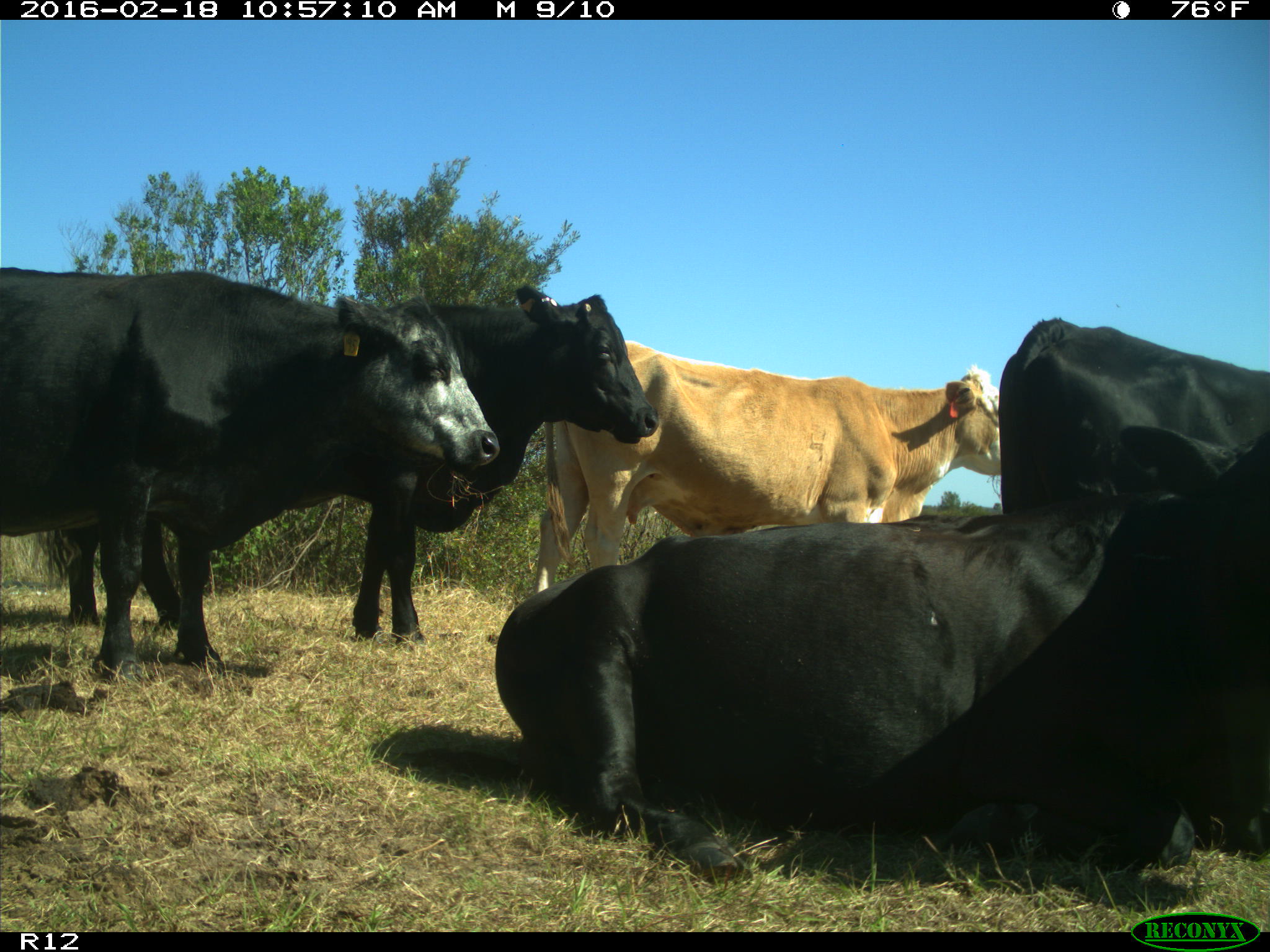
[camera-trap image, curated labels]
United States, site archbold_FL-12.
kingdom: Animalia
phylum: Chordata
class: Mammalia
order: Artiodactyla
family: Bovidae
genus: Bos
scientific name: Bos taurus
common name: domestic cow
Bos taurus (domestic cow).